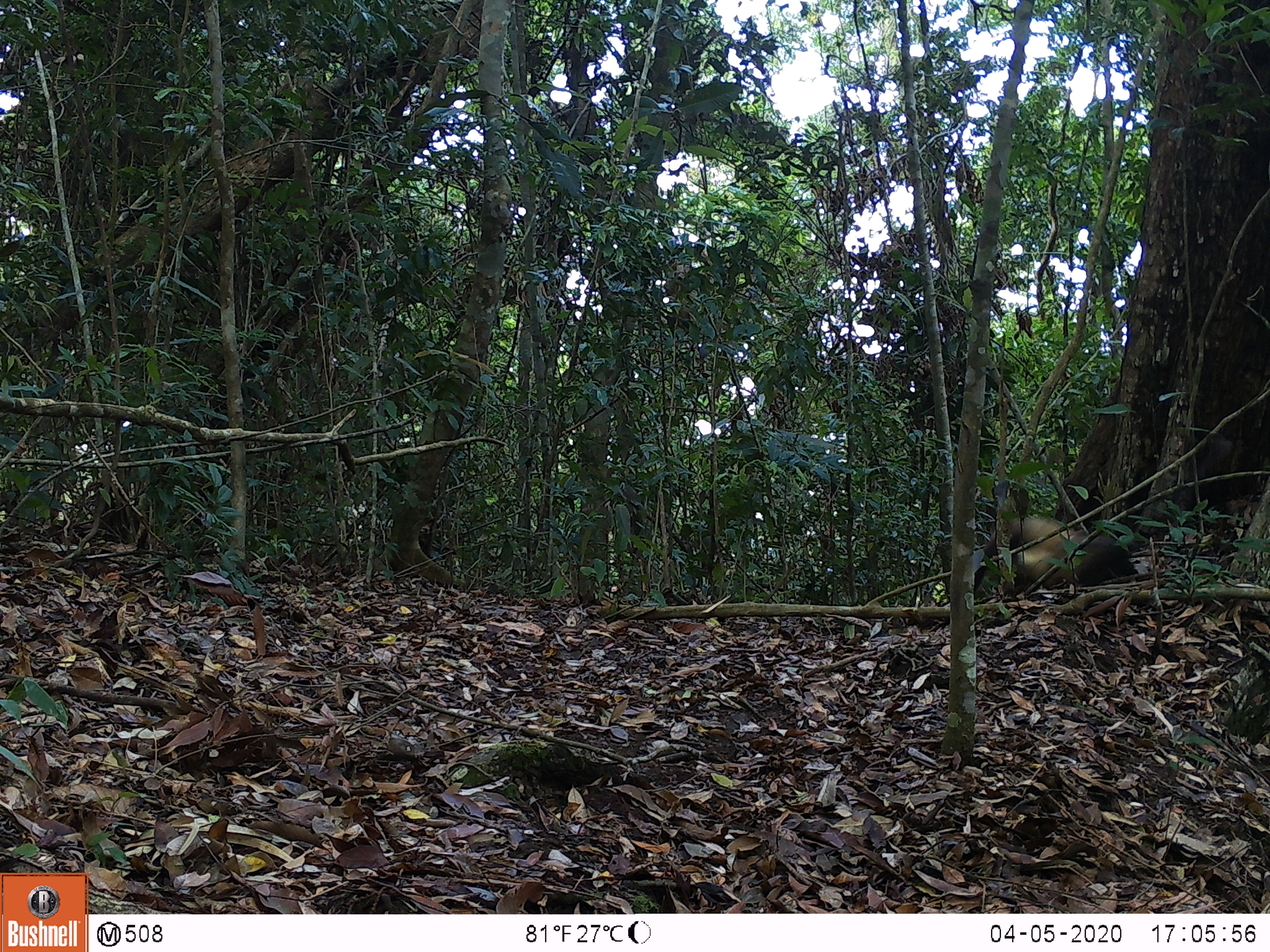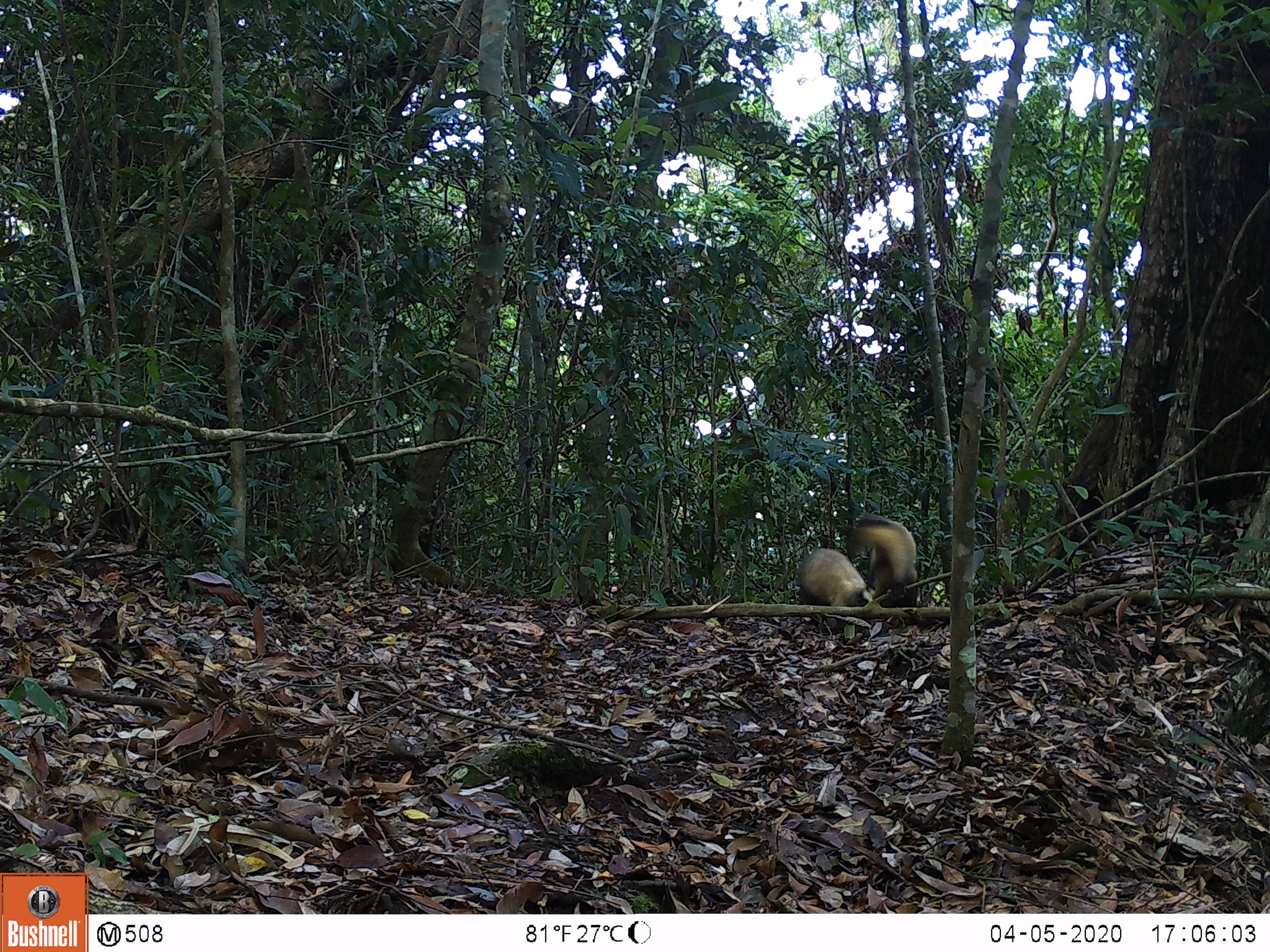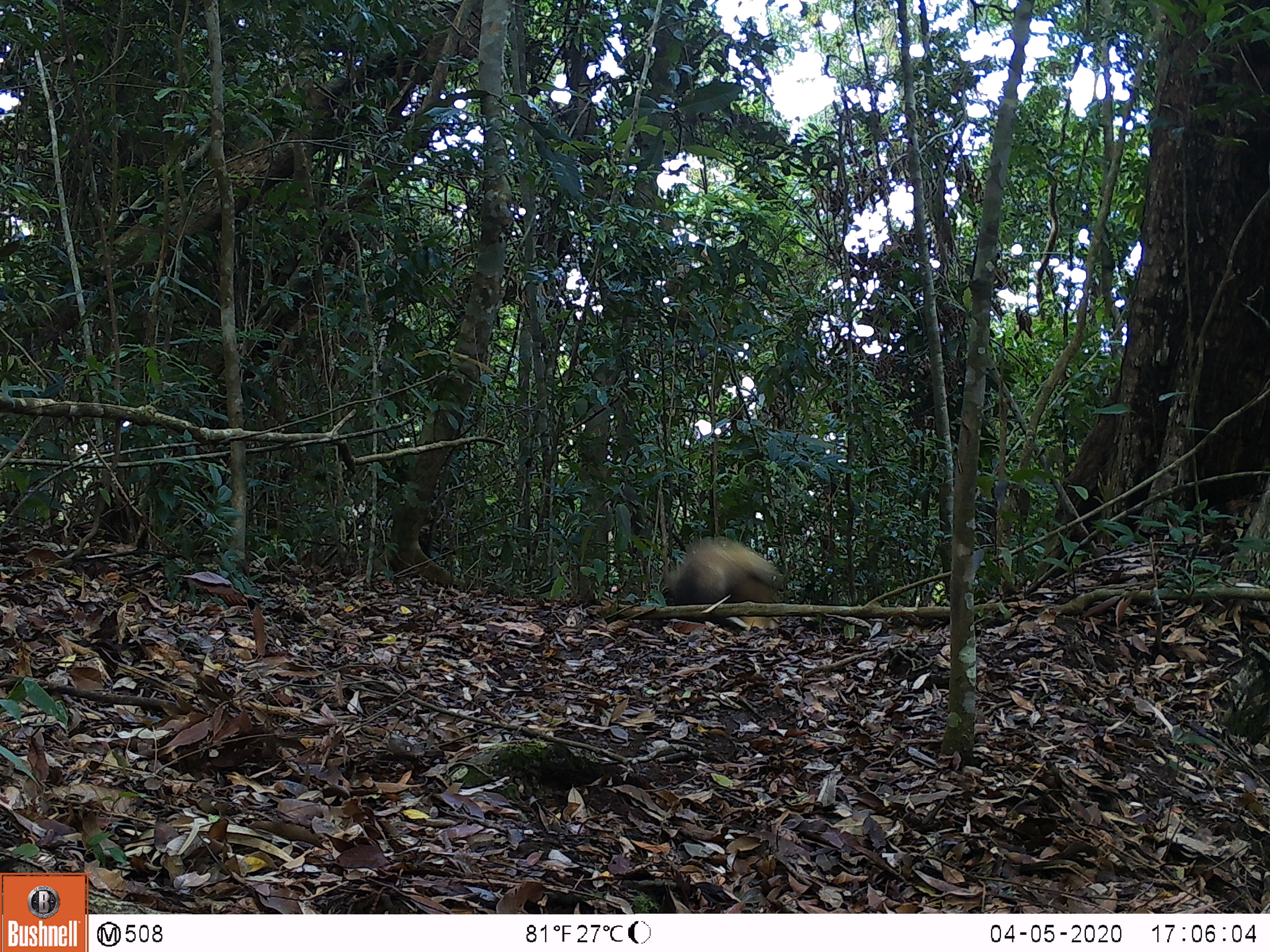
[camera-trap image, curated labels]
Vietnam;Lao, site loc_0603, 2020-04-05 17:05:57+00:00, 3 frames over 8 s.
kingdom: Animalia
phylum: Chordata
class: Mammalia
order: Carnivora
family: Mustelidae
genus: Martes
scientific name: Martes flavigula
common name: yellow-throated marten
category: yellow throated marten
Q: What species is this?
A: Yellow throated marten (yellow-throated marten) (Martes flavigula).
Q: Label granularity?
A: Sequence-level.